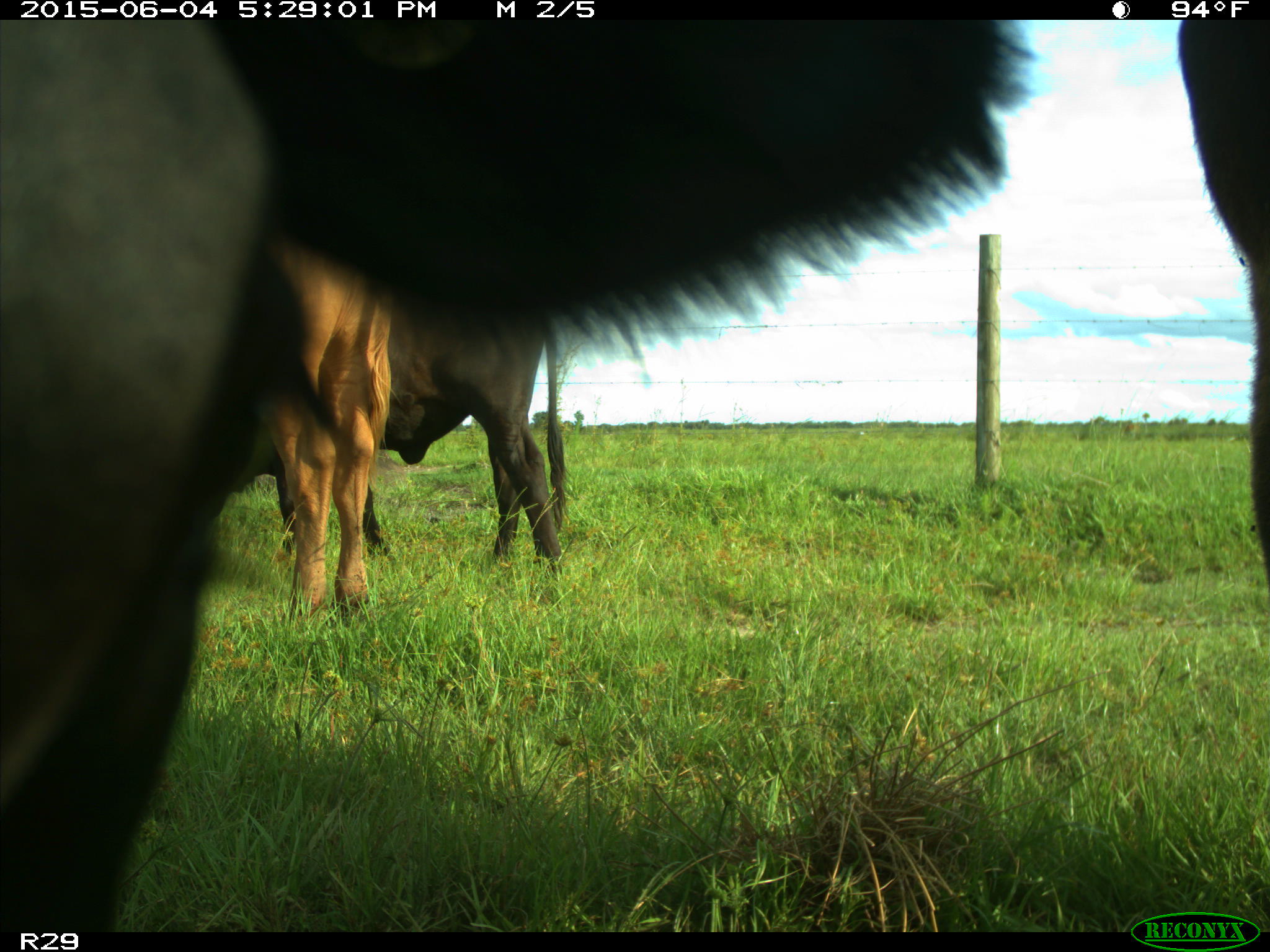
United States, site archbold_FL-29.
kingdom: Animalia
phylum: Chordata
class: Mammalia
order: Artiodactyla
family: Bovidae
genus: Bos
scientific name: Bos taurus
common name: domestic cow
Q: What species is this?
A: Bos taurus (domestic cow).